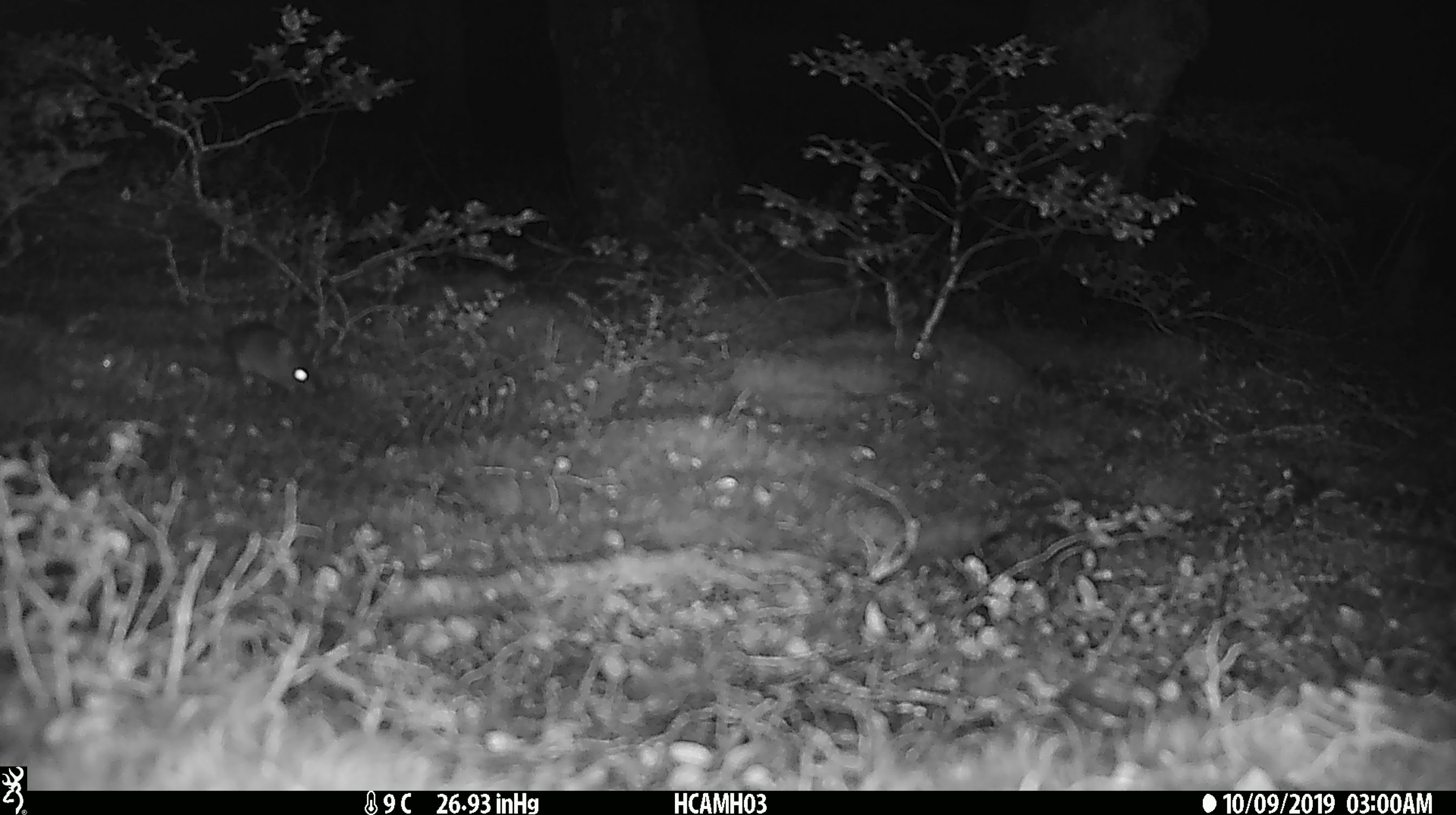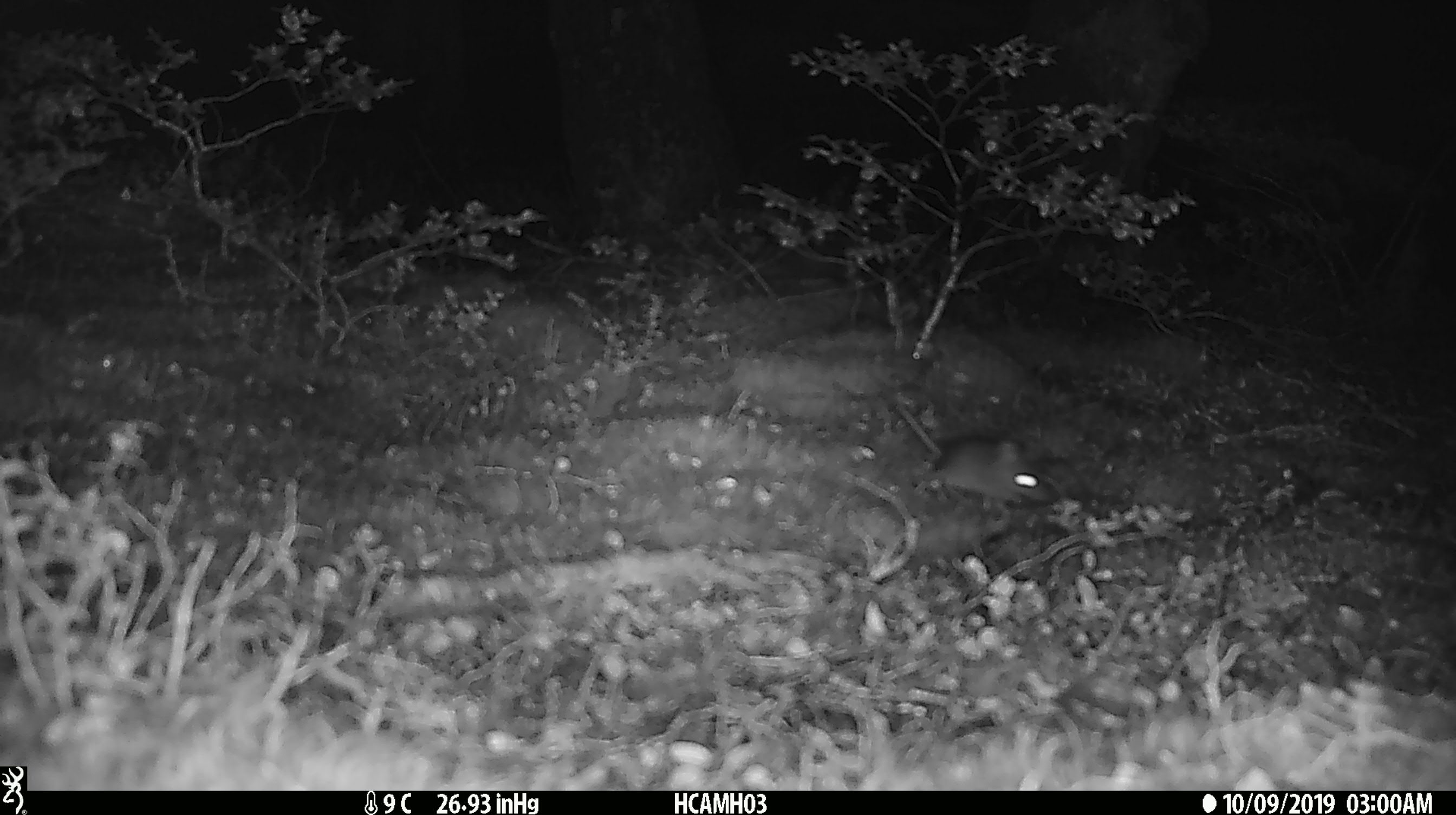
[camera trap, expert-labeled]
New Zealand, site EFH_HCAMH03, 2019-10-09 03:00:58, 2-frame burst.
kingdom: Animalia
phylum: Chordata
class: Mammalia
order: Rodentia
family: Muridae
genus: Mus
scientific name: Mus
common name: mouse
Mouse (Mus).